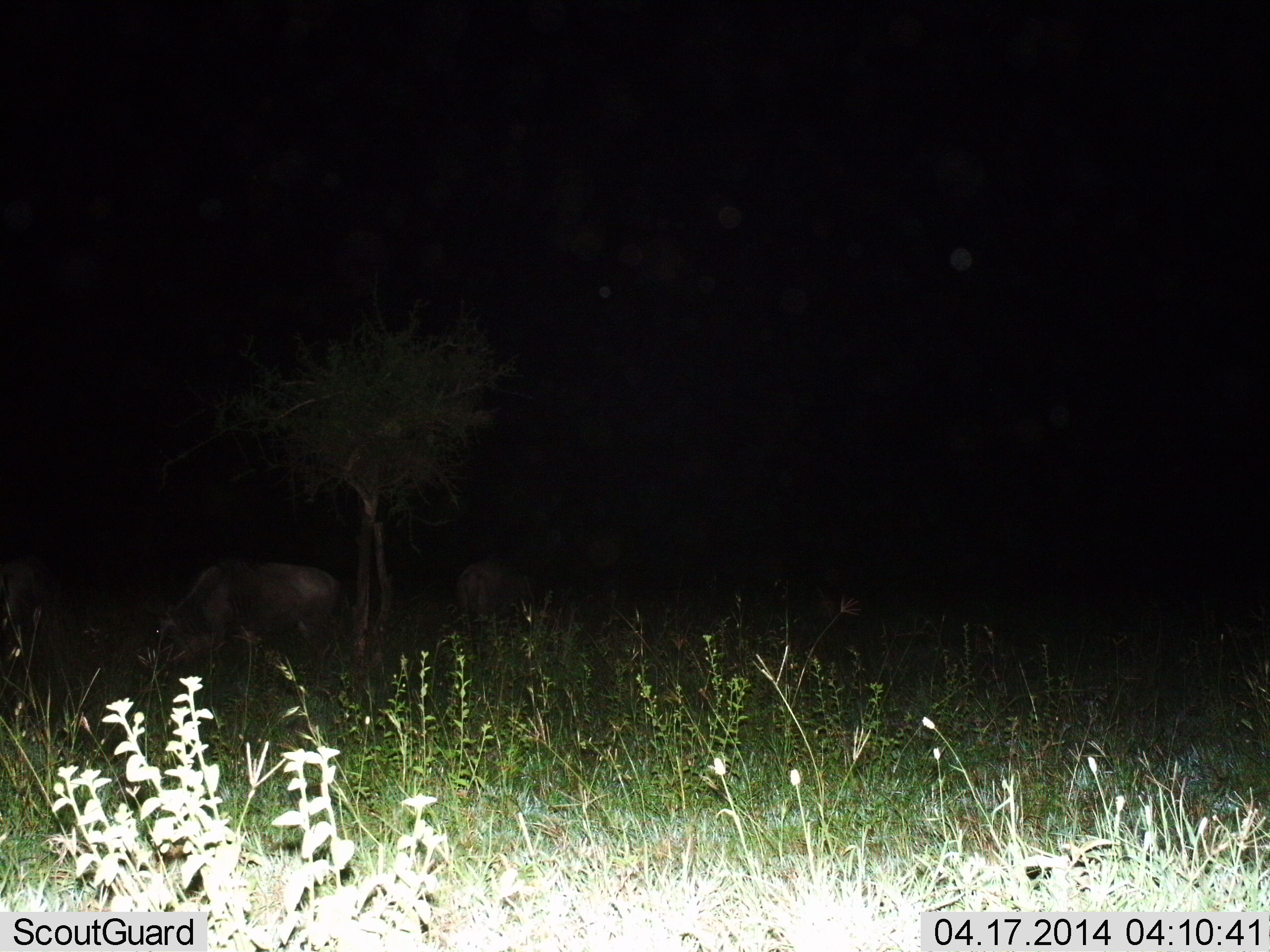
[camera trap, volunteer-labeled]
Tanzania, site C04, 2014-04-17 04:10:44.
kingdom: Animalia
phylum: Chordata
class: Mammalia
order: Artiodactyla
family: Bovidae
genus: Connochaetes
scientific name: Connochaetes taurinus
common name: blue wildebeest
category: wildebeest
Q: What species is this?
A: Wildebeest (blue wildebeest) (Connochaetes taurinus).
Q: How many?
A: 2.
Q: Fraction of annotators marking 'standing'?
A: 20%.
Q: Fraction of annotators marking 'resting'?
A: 0%.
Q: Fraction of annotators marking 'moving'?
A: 10%.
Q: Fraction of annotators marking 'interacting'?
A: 0%.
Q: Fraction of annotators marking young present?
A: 0%.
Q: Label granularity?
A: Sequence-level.